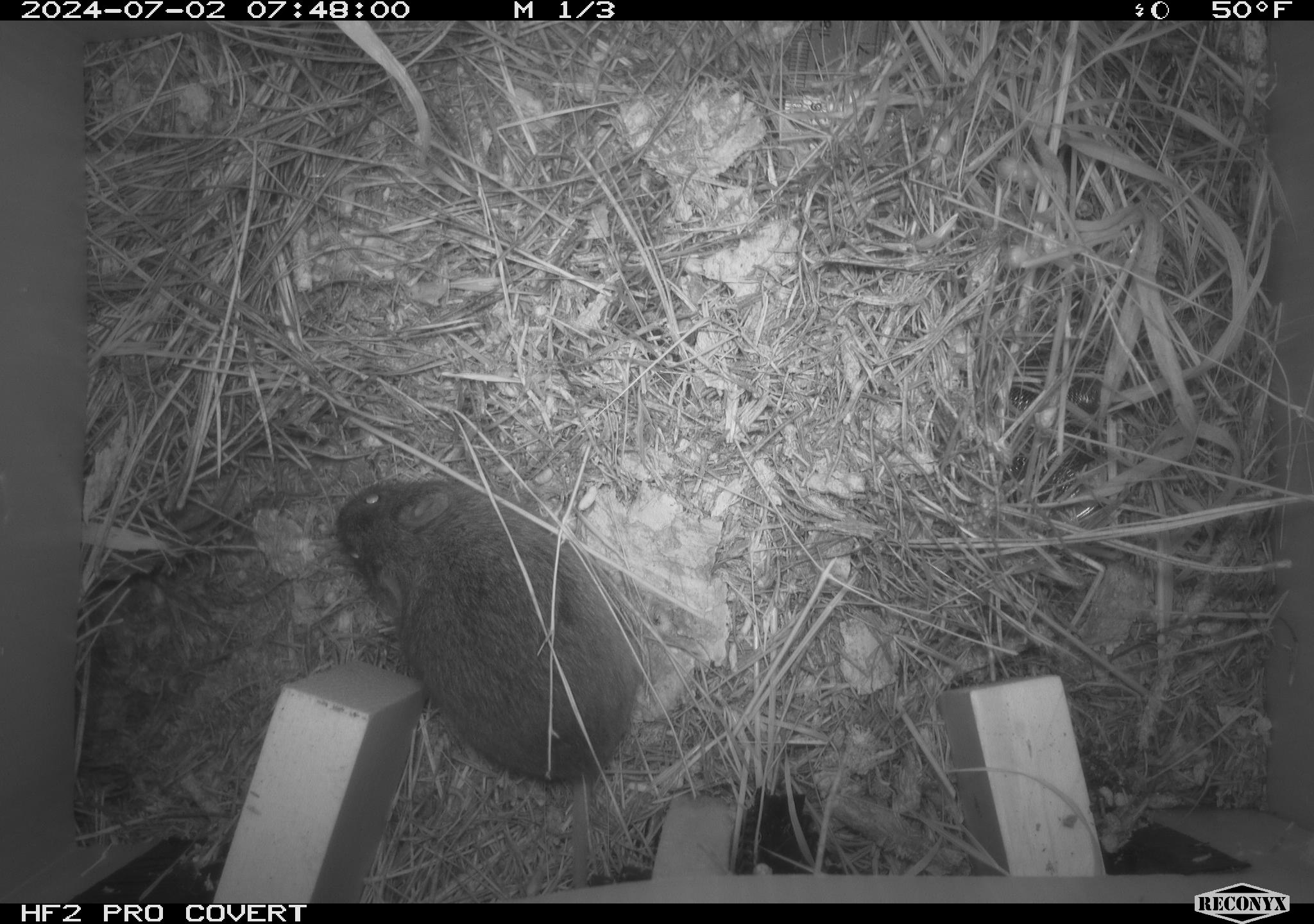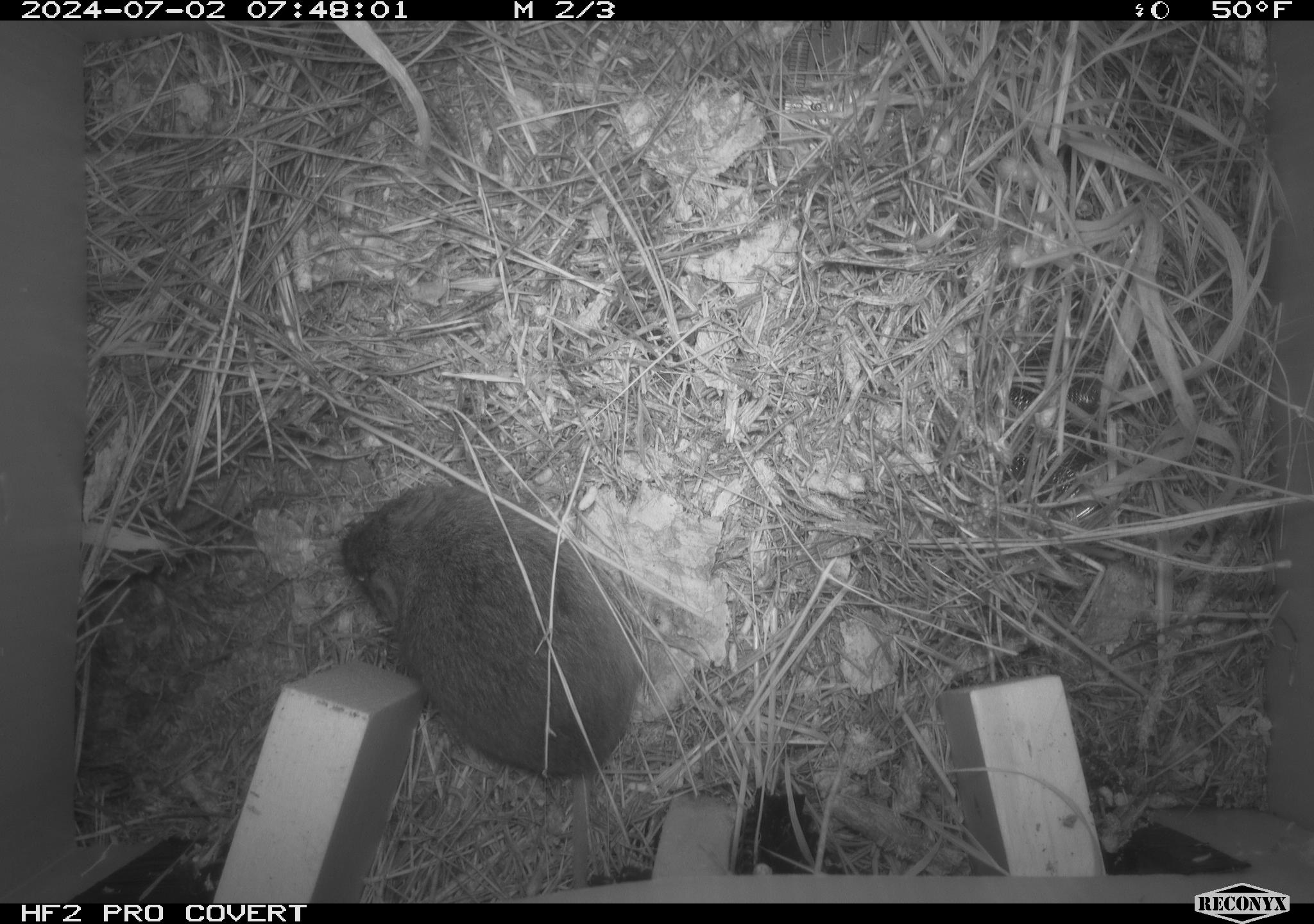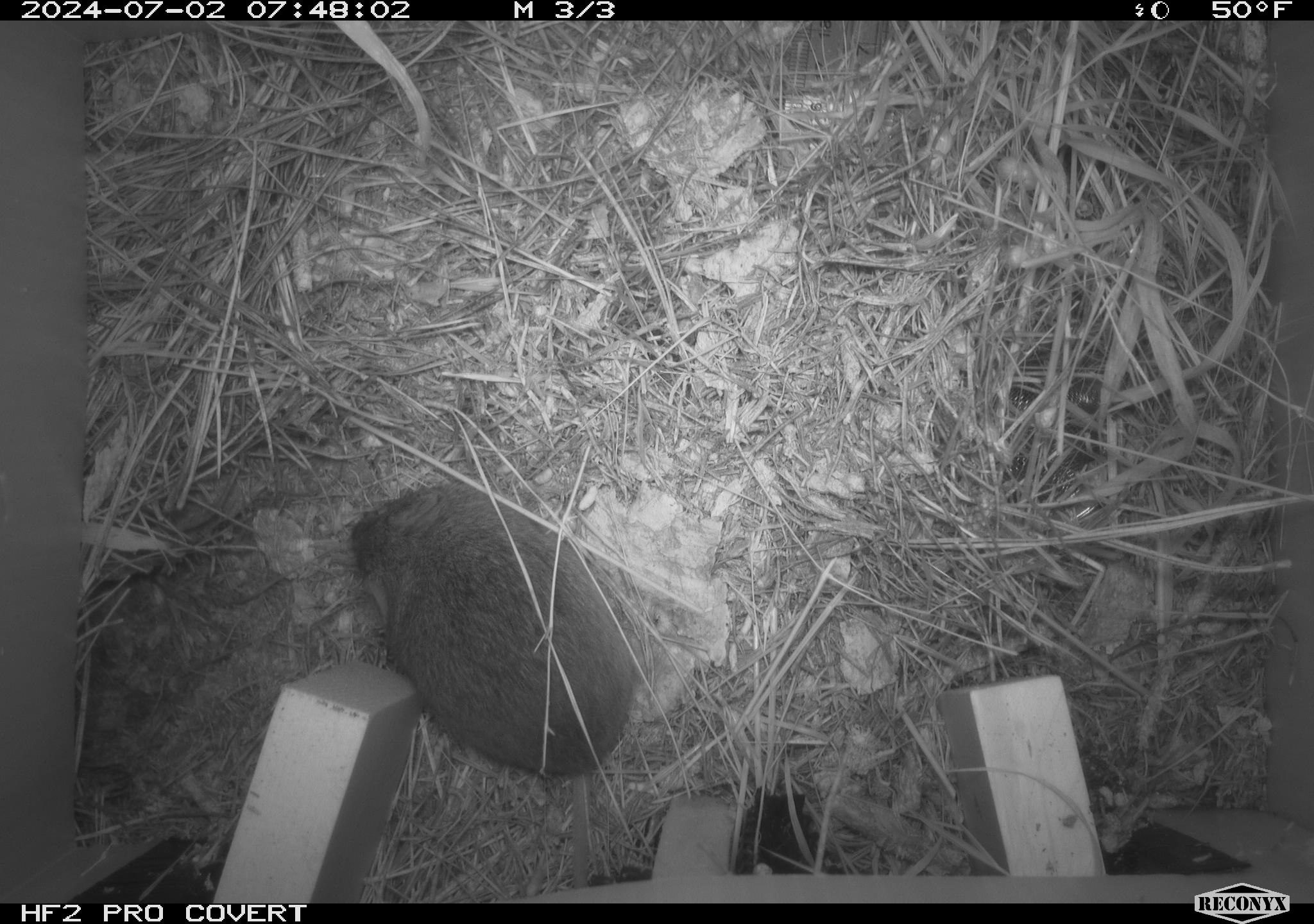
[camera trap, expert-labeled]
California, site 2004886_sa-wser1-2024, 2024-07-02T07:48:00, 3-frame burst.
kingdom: Animalia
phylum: Chordata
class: Mammalia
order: Rodentia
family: Cricetidae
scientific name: Arvicolinae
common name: voles, lemmings, and muskrats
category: arvicolinae subfamily